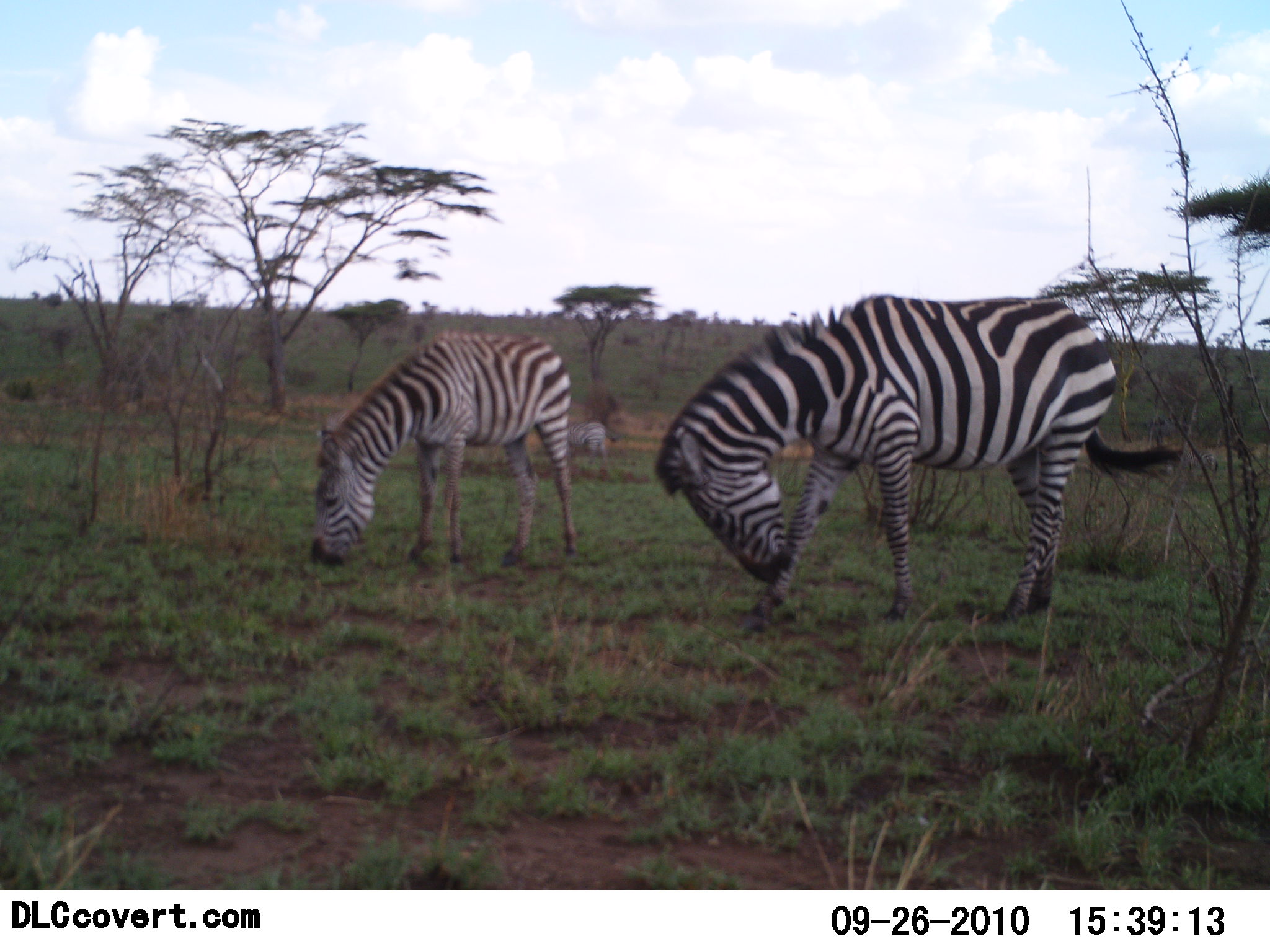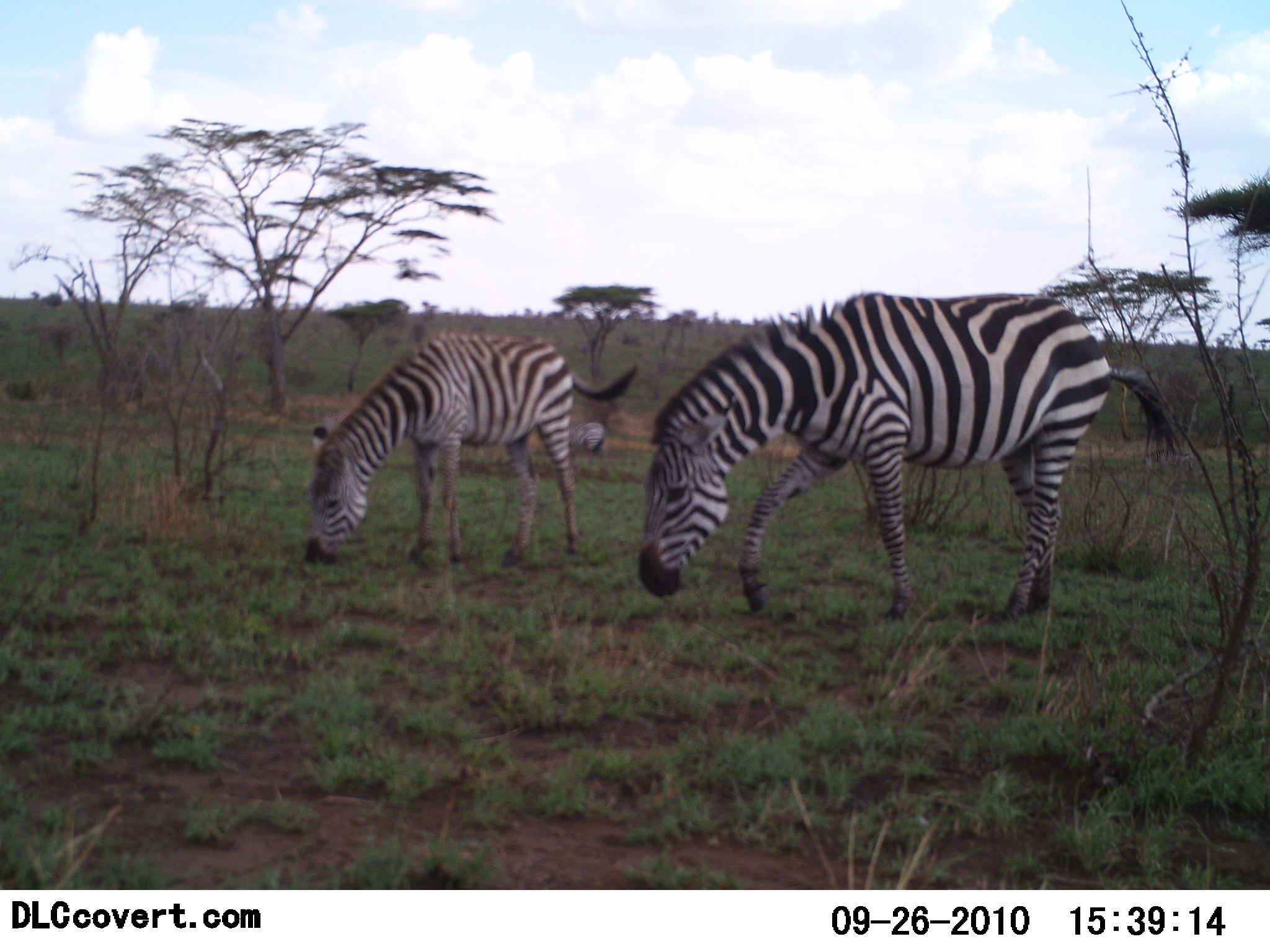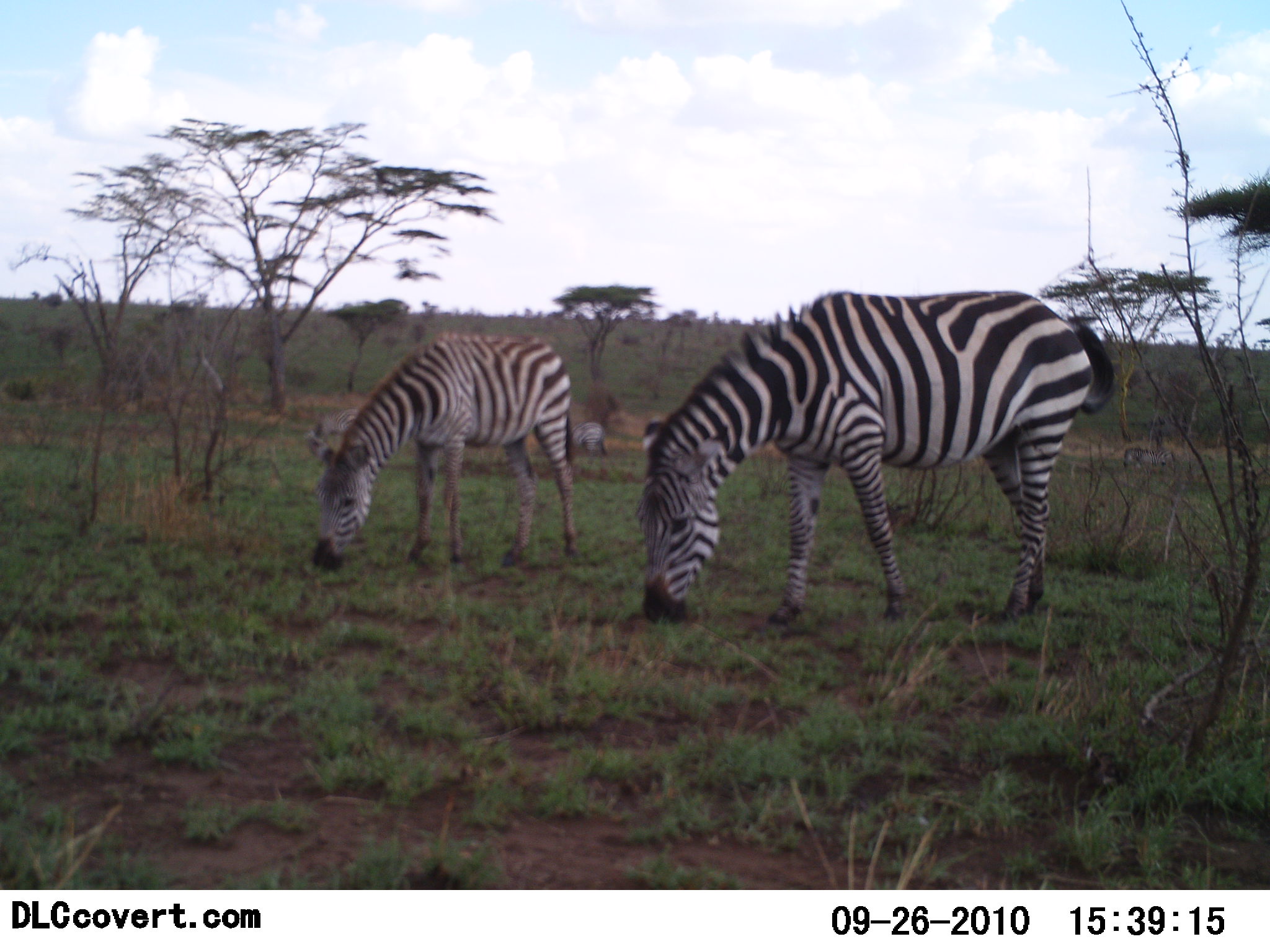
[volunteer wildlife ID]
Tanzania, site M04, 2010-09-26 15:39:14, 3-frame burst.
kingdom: Animalia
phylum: Chordata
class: Mammalia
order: Perissodactyla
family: Equidae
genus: Equus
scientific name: Equus quagga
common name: plains zebra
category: zebra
Zebra (plains zebra) (Equus quagga), count 3. Behavior (volunteer vote fractions): standing 10%, resting 5%, moving 0%, interacting 0%. Young present (vote fraction): 29%. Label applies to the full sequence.